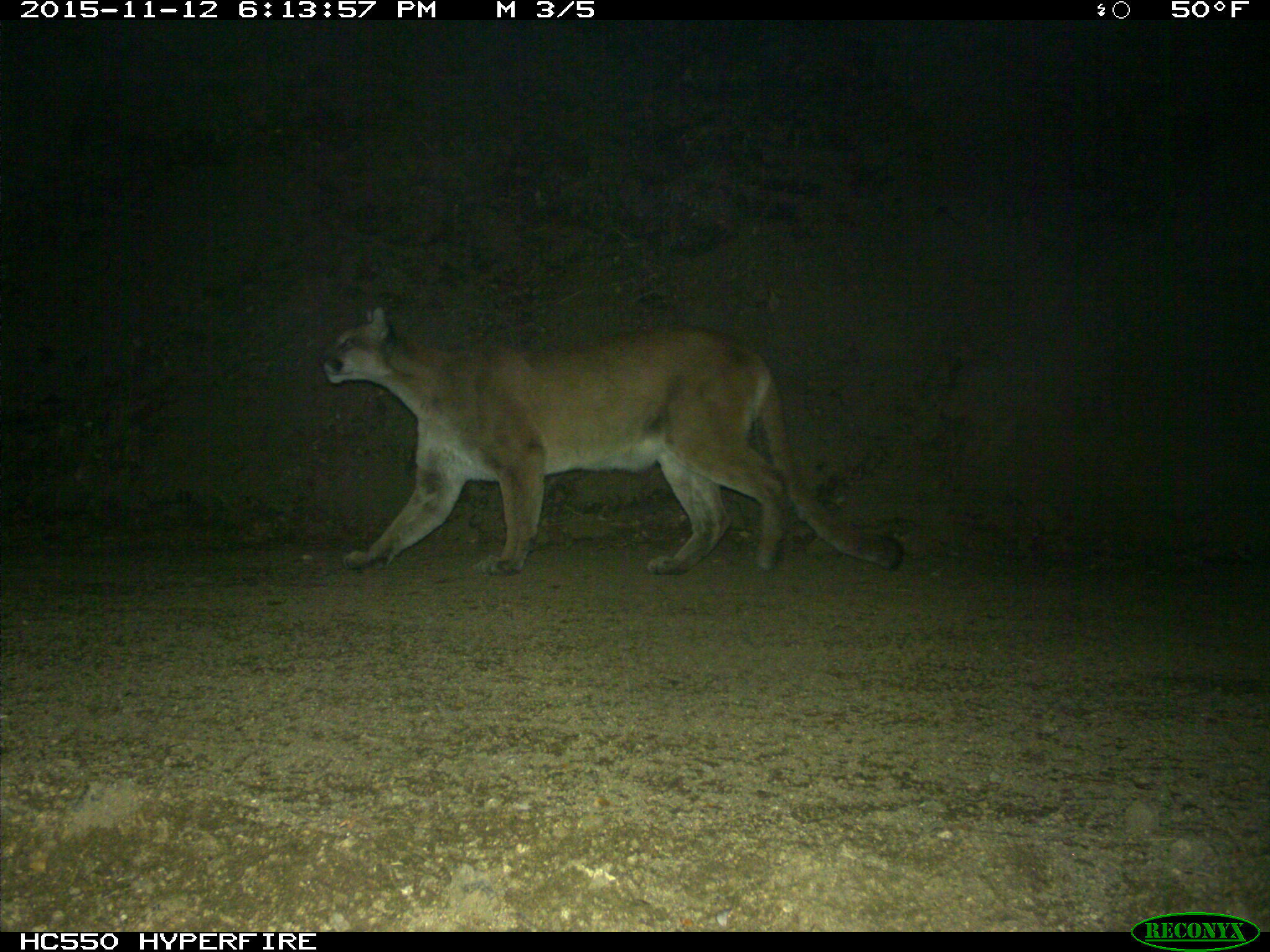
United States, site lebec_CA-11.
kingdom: Animalia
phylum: Chordata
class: Mammalia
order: Carnivora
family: Felidae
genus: Puma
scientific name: Puma concolor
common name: mountain lion